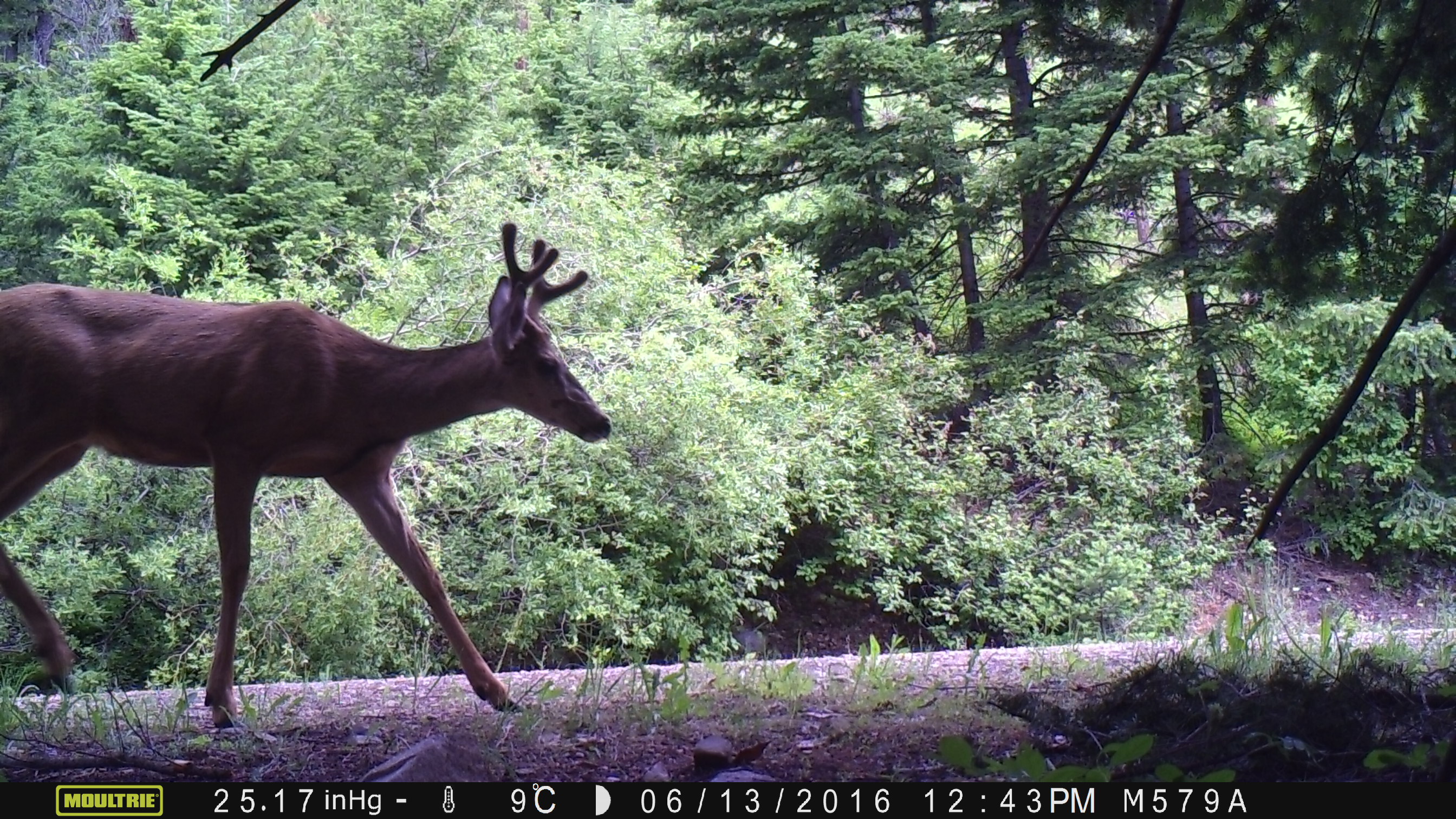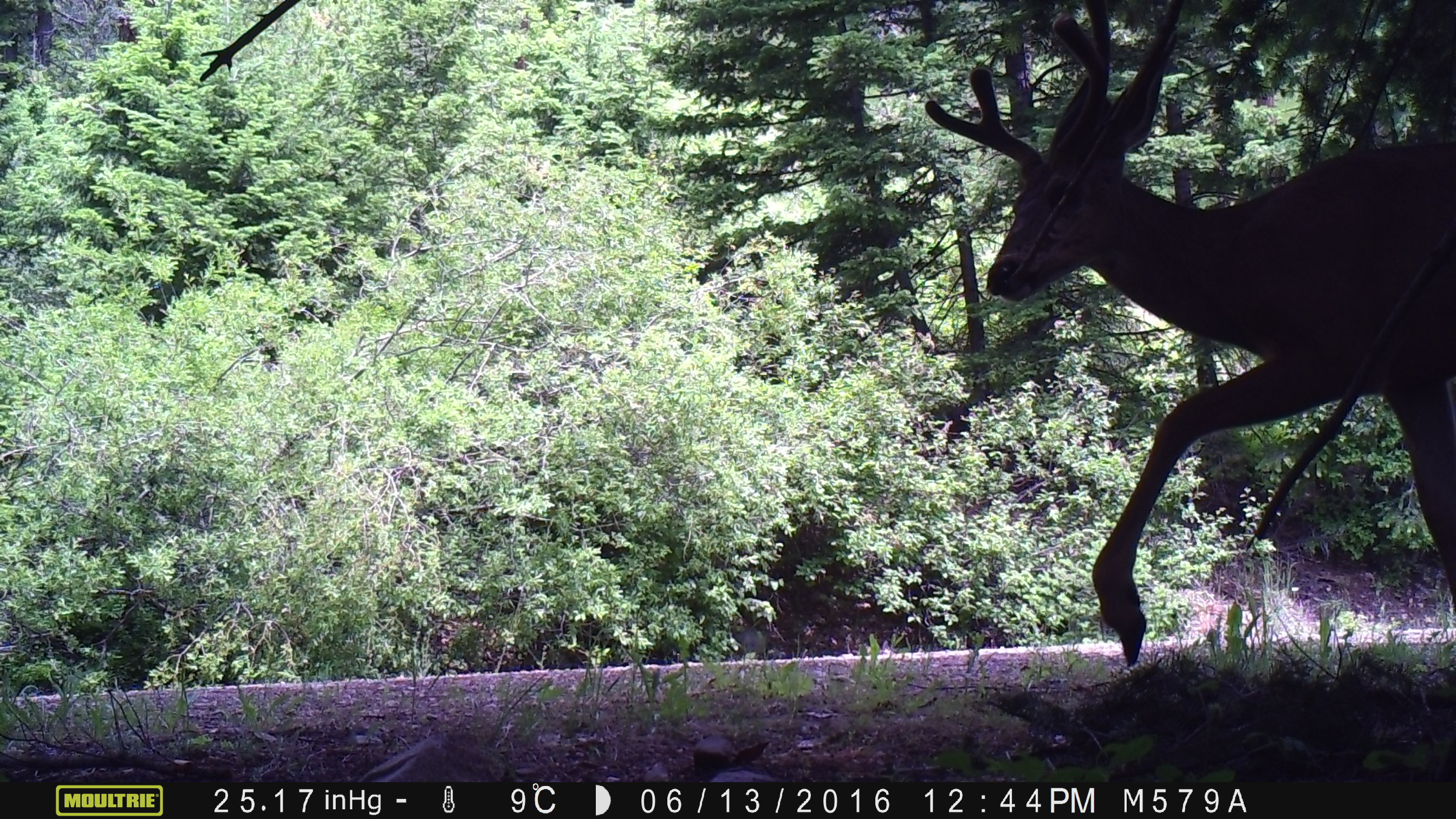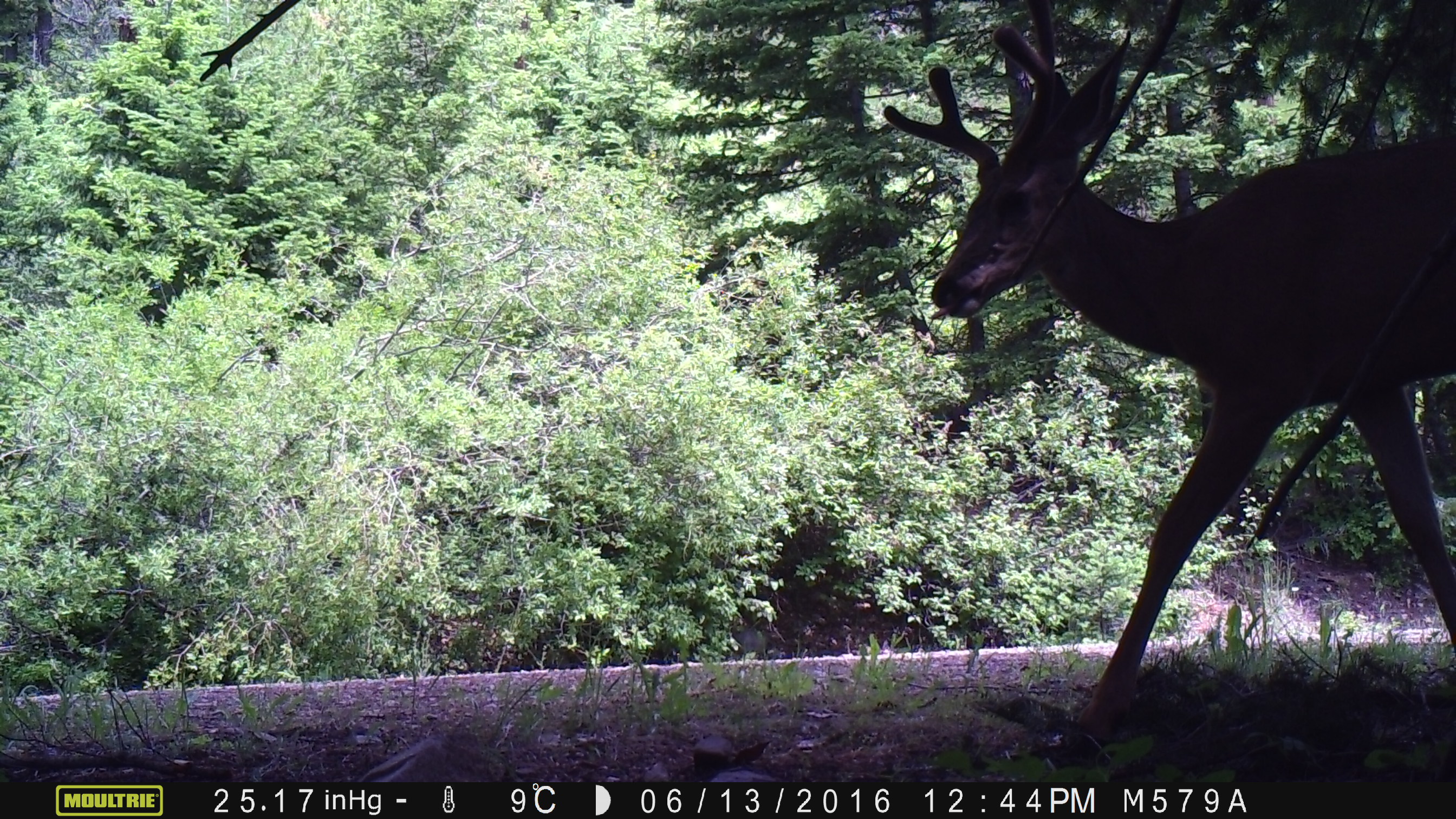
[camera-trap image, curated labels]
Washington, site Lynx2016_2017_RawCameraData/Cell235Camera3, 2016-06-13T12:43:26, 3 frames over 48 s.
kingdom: Animalia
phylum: Chordata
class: Mammalia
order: Artiodactyla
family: Cervidae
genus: Odocoileus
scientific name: Odocoileus hemionus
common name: mule deer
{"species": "Odocoileus hemionus (mule deer)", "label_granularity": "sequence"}